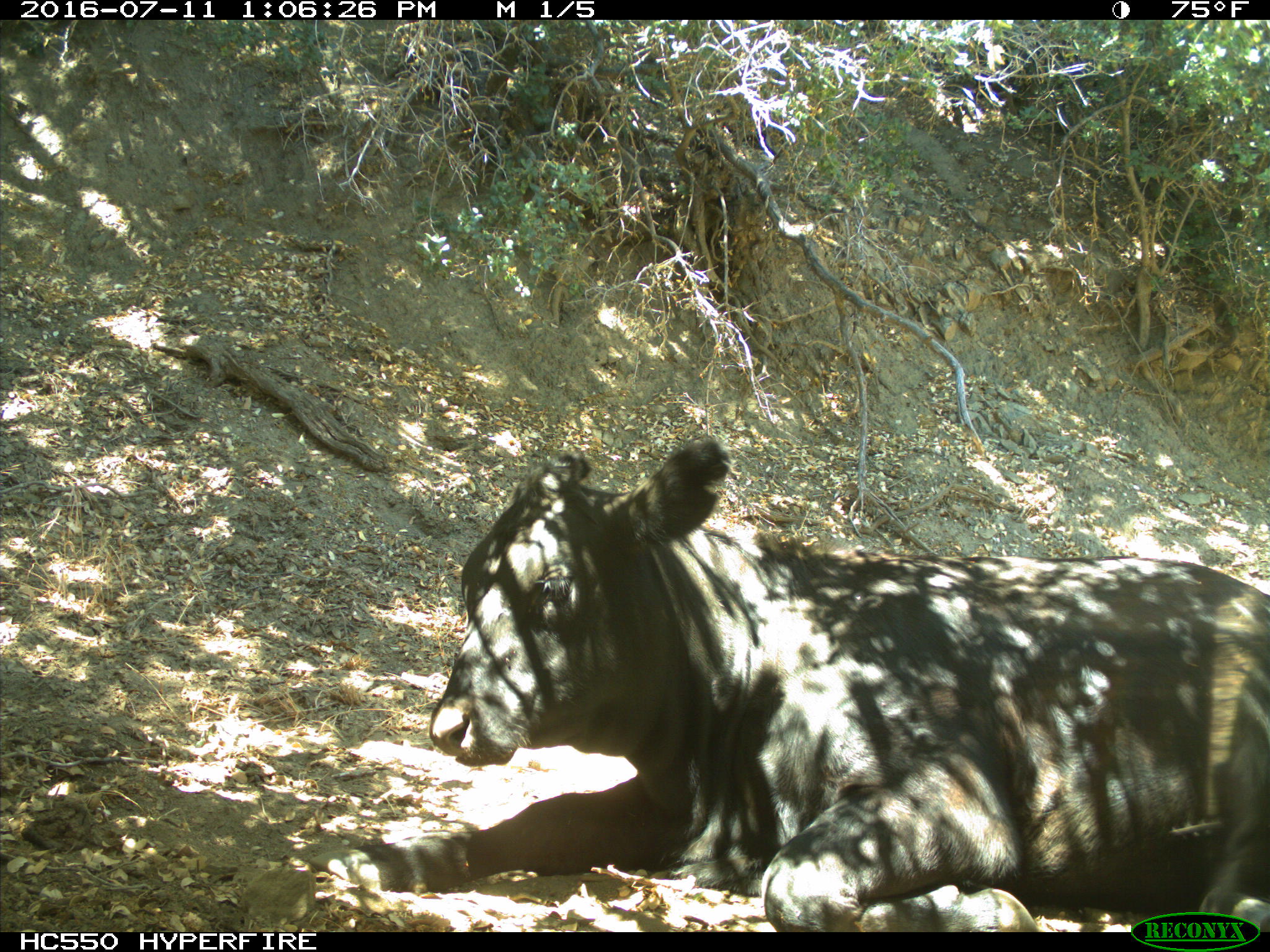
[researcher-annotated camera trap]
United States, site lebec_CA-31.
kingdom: Animalia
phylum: Chordata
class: Mammalia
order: Artiodactyla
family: Bovidae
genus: Bos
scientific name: Bos taurus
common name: domestic cow